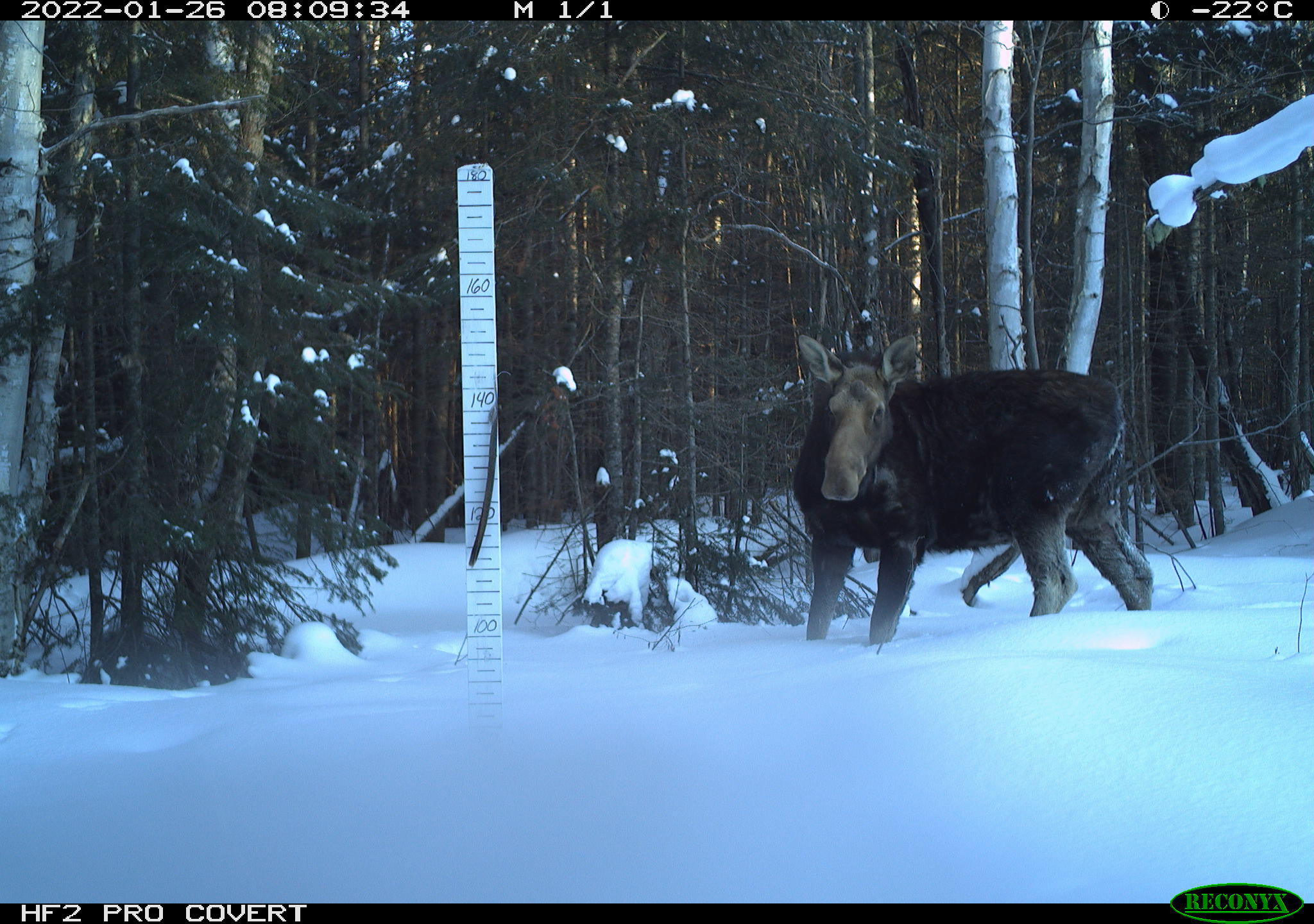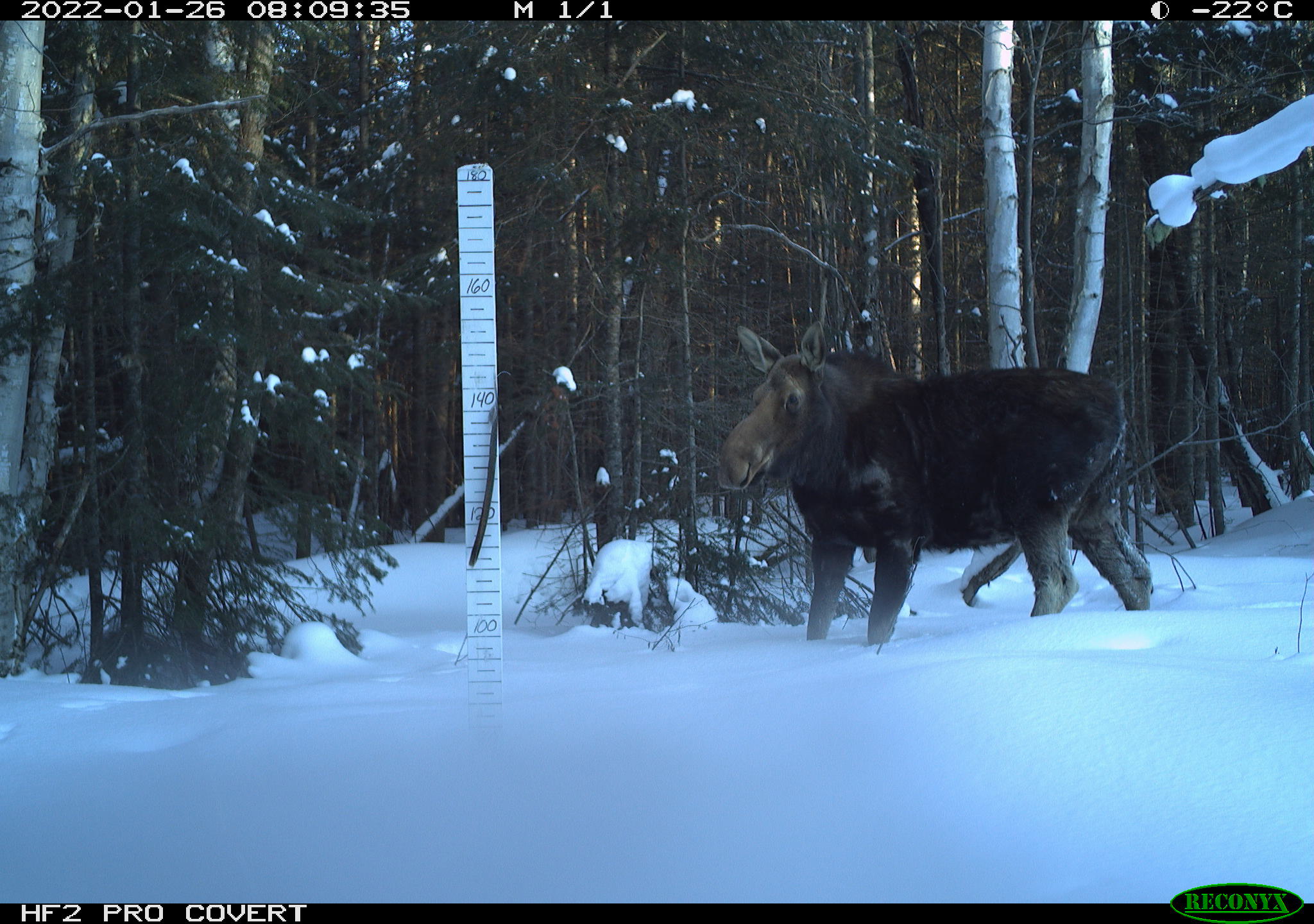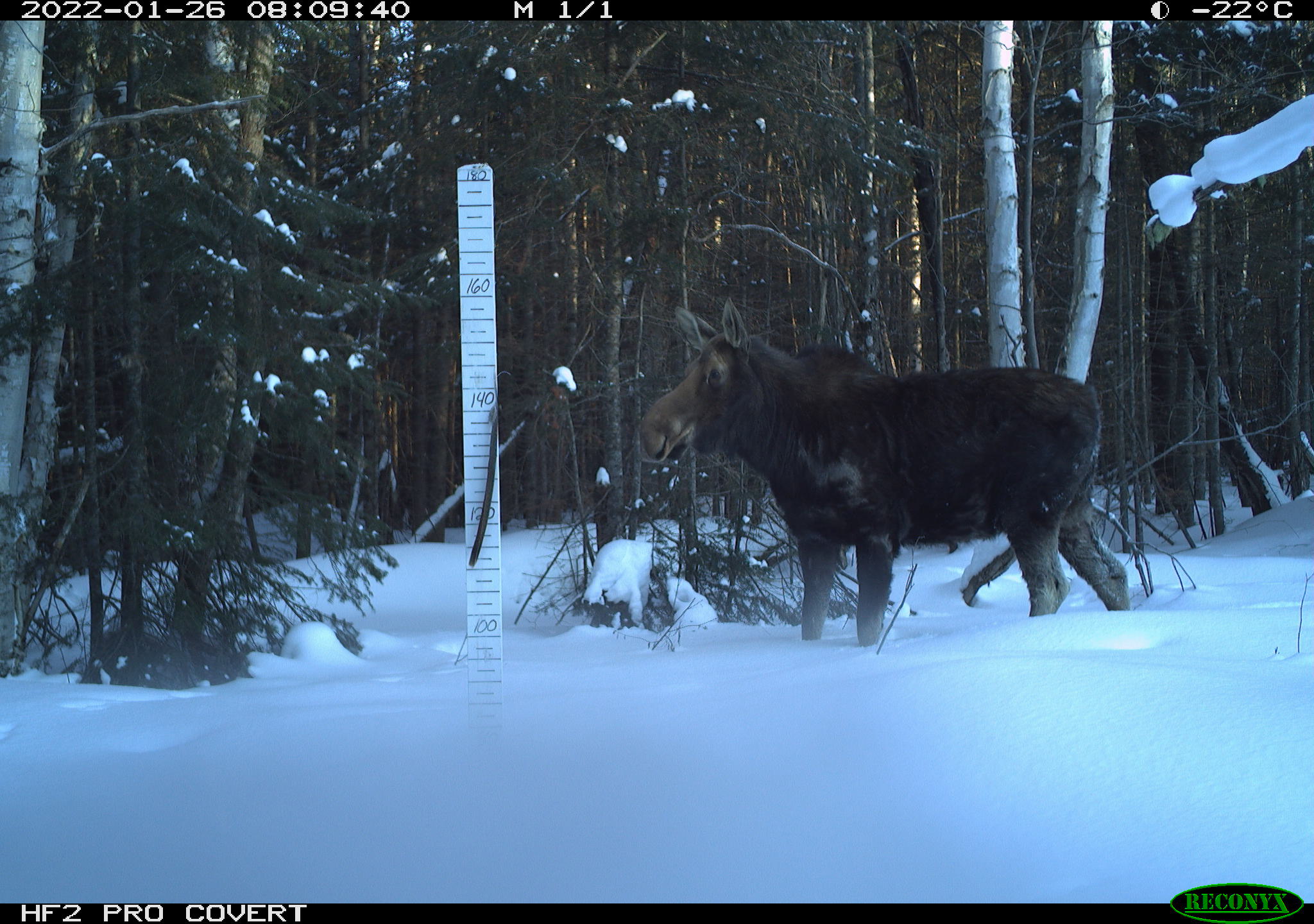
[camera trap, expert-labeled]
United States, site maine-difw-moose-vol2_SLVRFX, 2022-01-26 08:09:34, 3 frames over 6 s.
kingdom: Animalia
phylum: Chordata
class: Mammalia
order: Artiodactyla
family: Cervidae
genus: Alces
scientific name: Alces alces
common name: moose